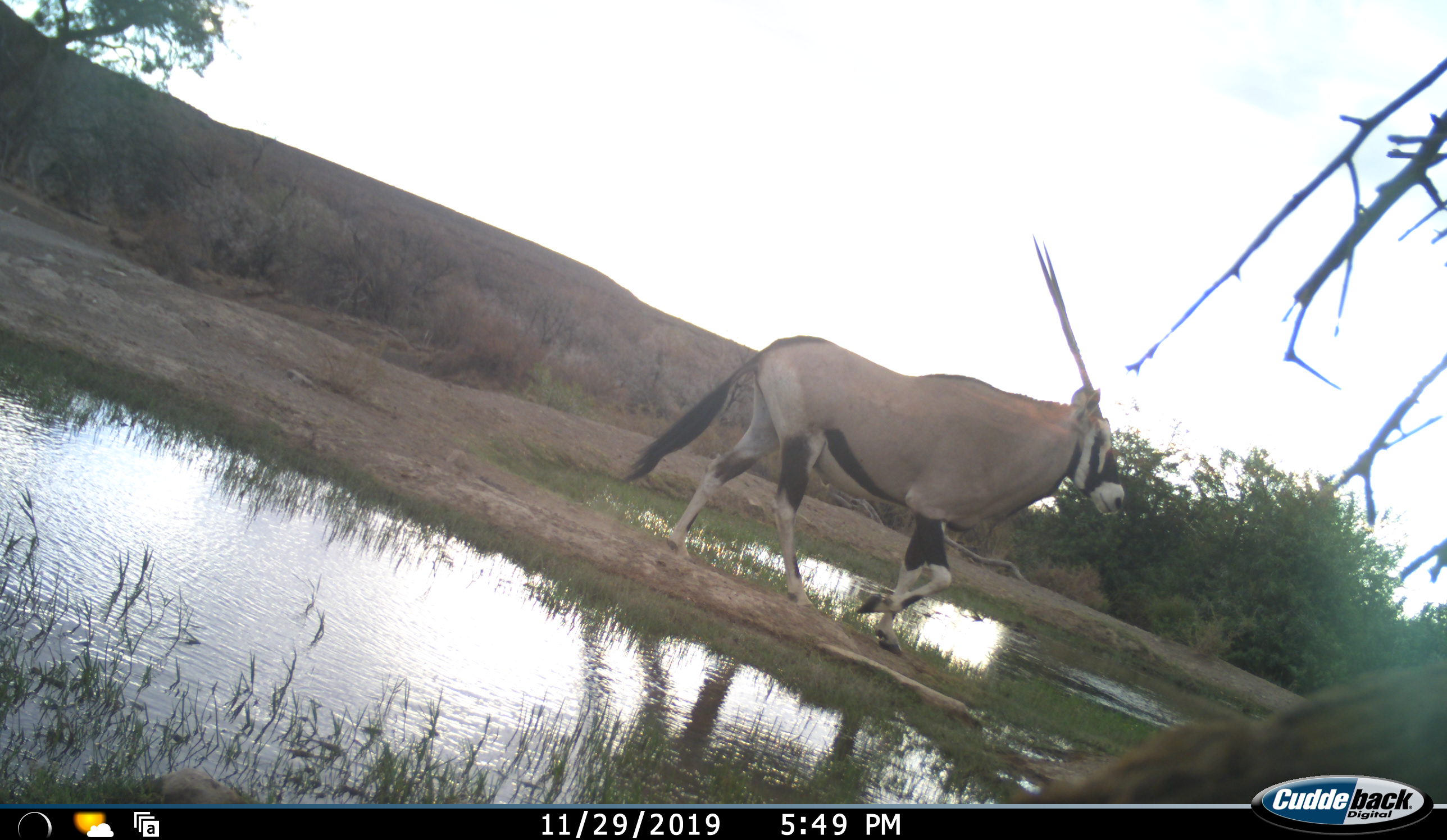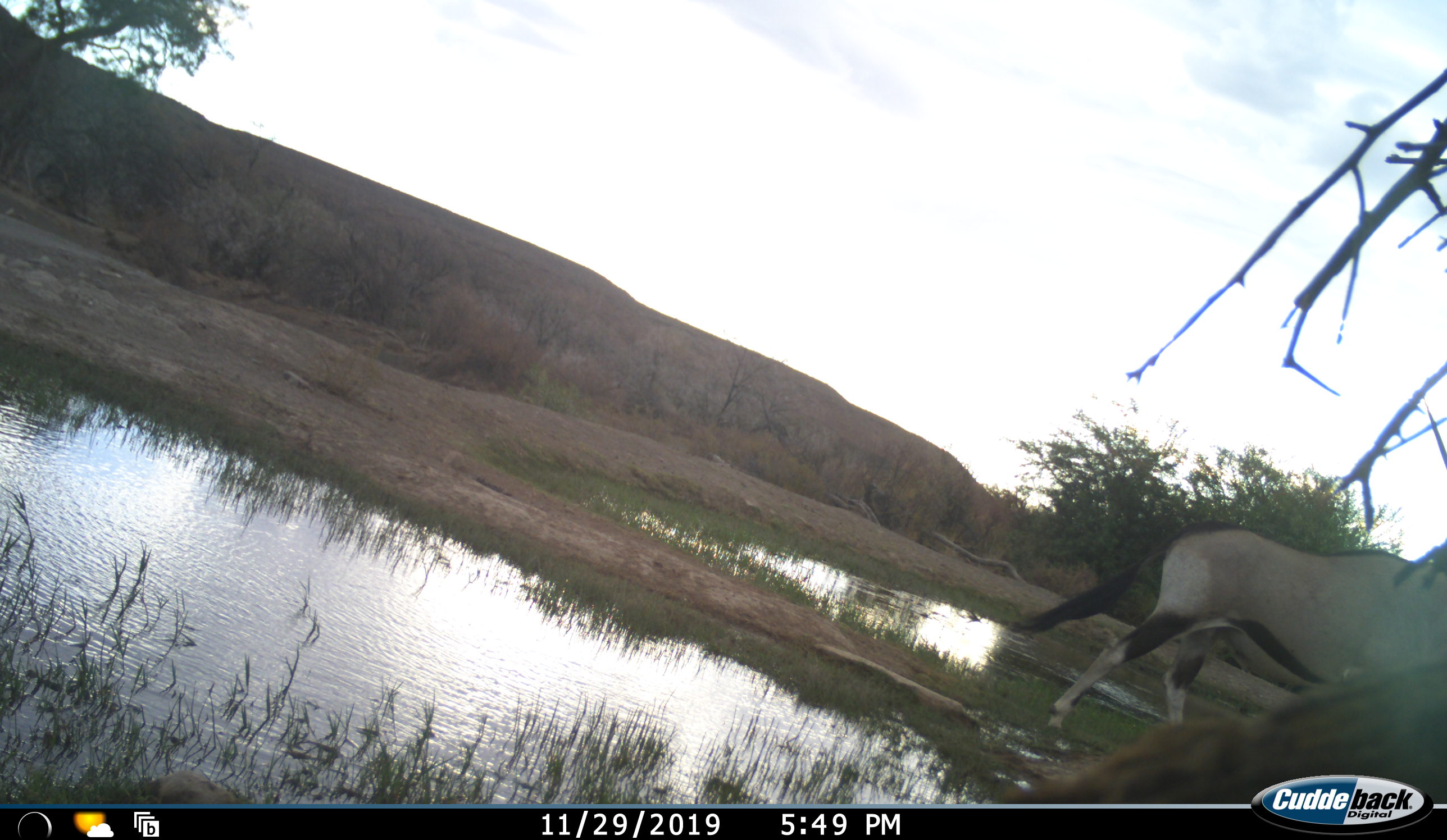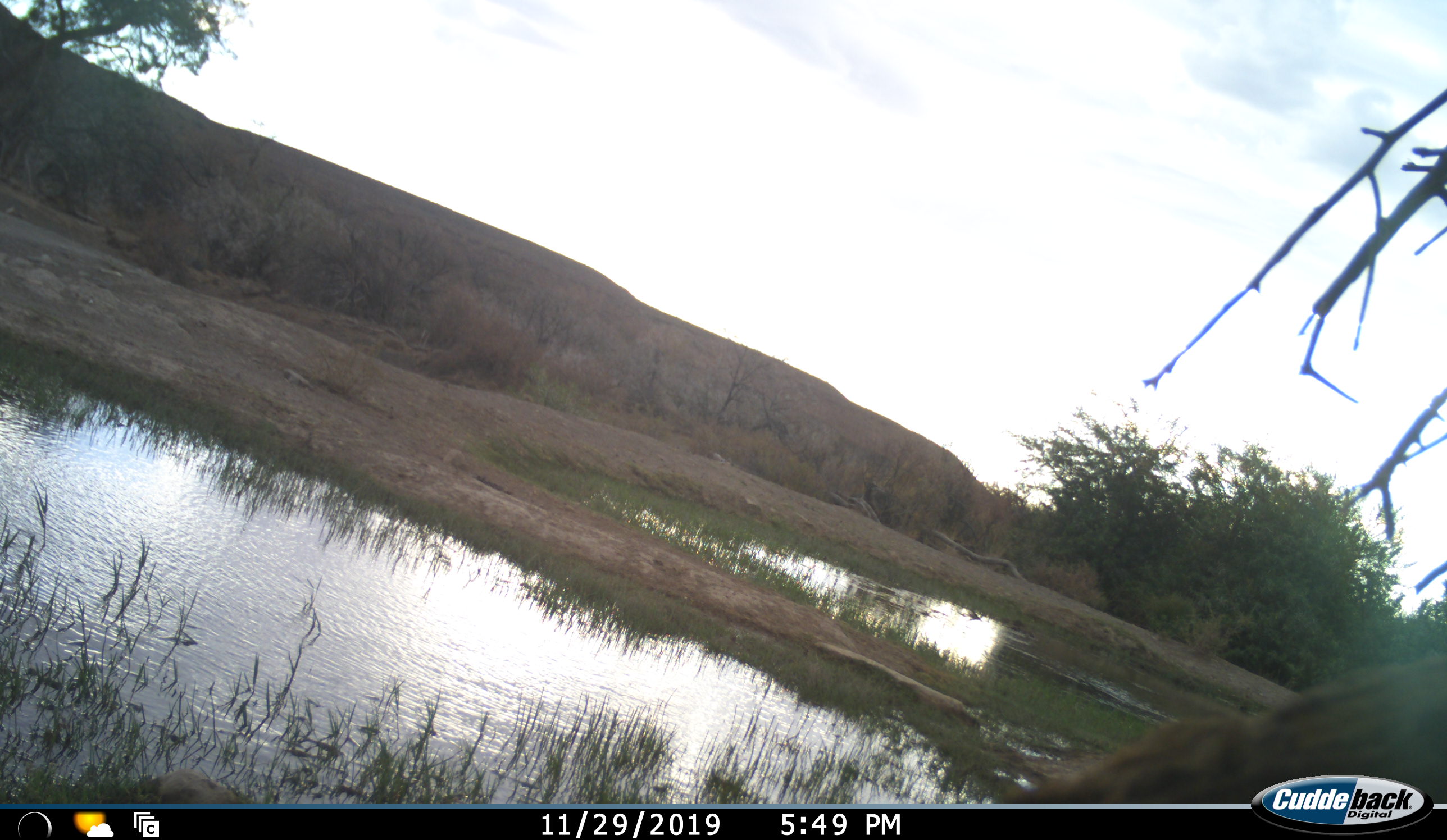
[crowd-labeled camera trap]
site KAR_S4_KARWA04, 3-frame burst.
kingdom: Animalia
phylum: Chordata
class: Mammalia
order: Artiodactyla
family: Bovidae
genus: Oryx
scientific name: Oryx gazella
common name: gemsbok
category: oryx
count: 1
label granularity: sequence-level